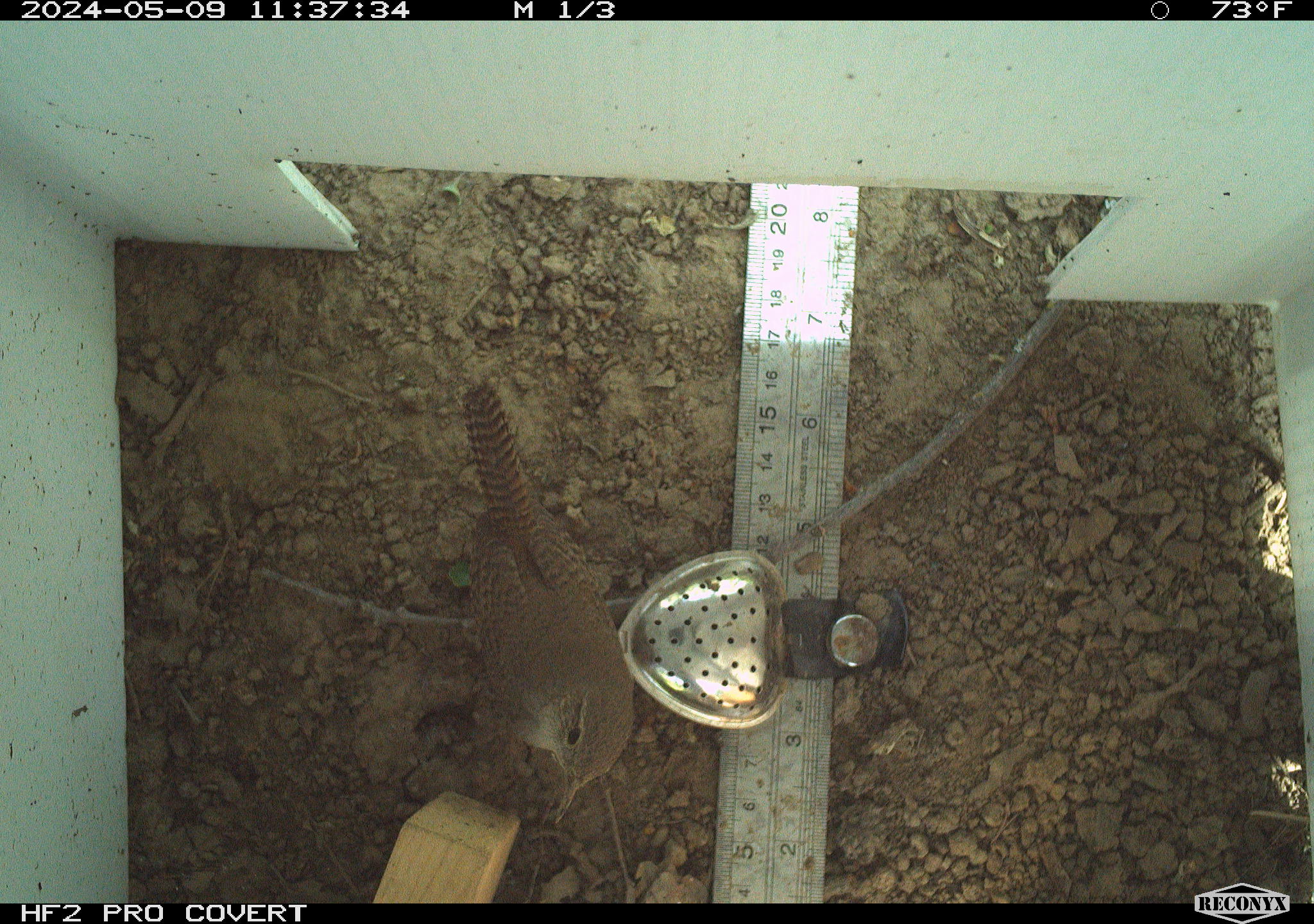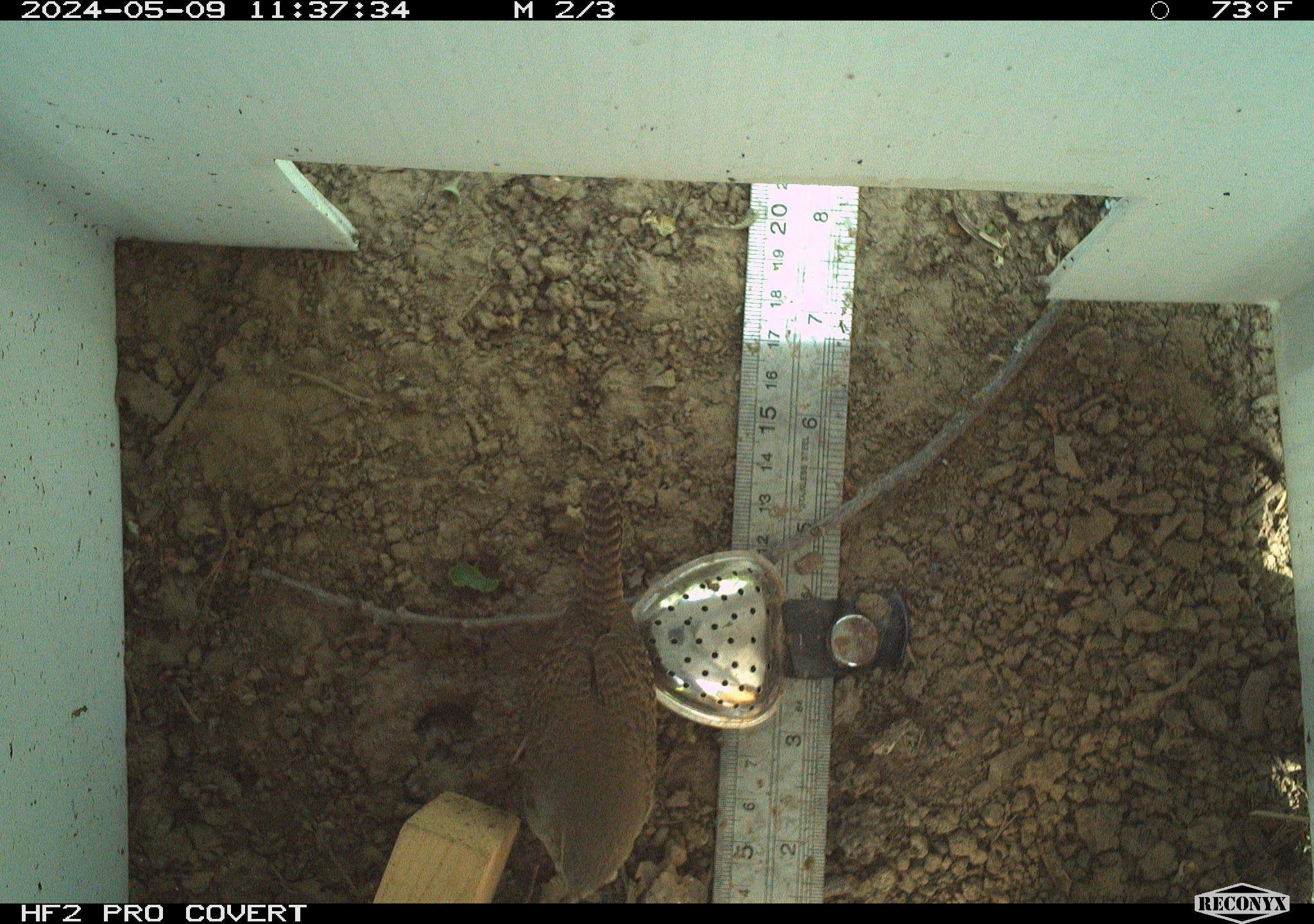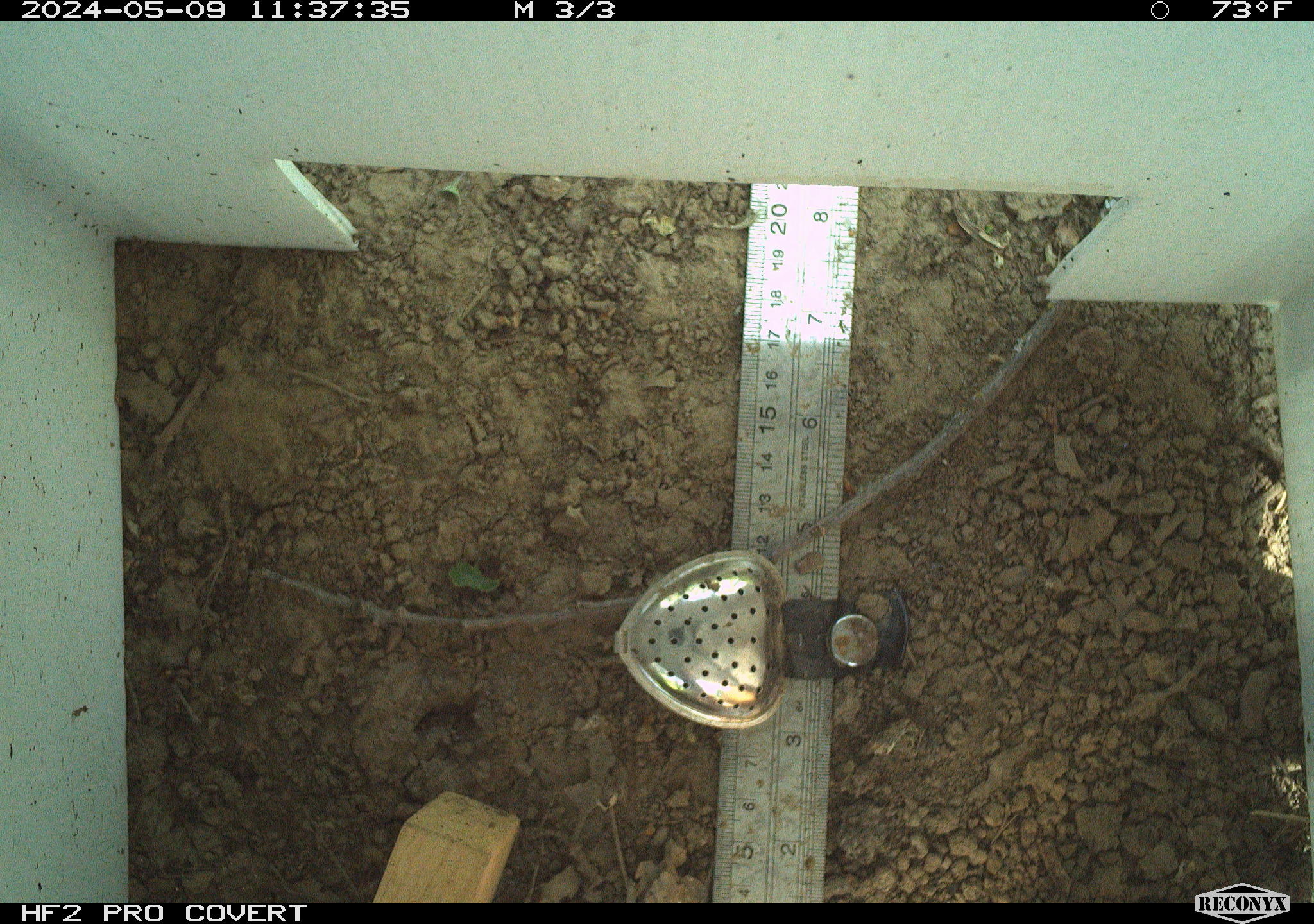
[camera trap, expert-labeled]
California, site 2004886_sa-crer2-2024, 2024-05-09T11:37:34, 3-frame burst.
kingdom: Animalia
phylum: Chordata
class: Aves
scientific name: Aves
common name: bird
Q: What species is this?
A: Bird (Aves).